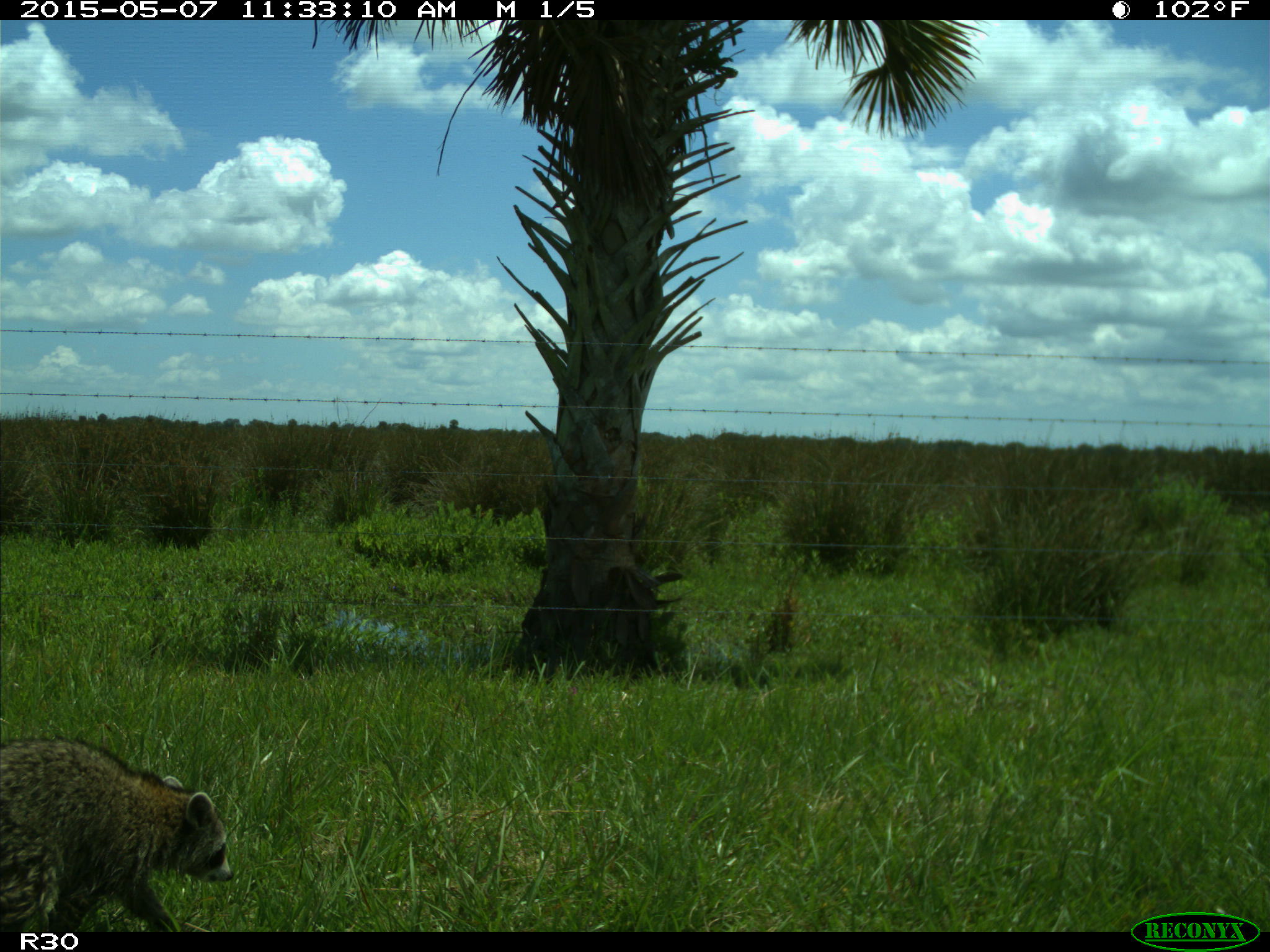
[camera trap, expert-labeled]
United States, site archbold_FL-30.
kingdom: Animalia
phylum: Chordata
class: Mammalia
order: Carnivora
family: Procyonidae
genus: Procyon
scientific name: Procyon lotor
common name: common raccoon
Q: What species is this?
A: Procyon lotor (common raccoon).